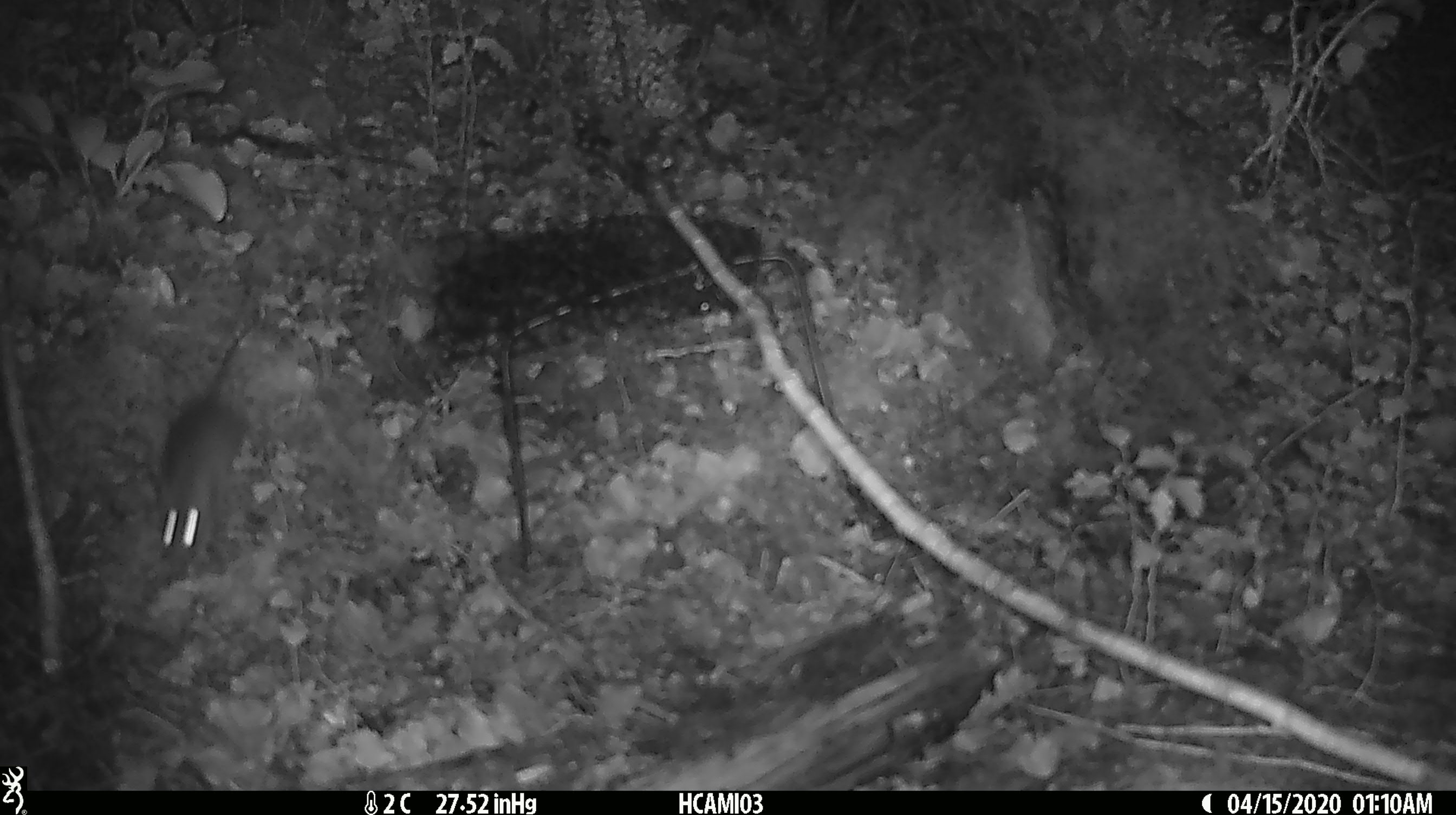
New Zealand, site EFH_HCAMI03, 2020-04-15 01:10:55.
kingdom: Animalia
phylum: Chordata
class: Mammalia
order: Rodentia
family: Muridae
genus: Mus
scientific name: Mus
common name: mouse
Mouse (Mus).